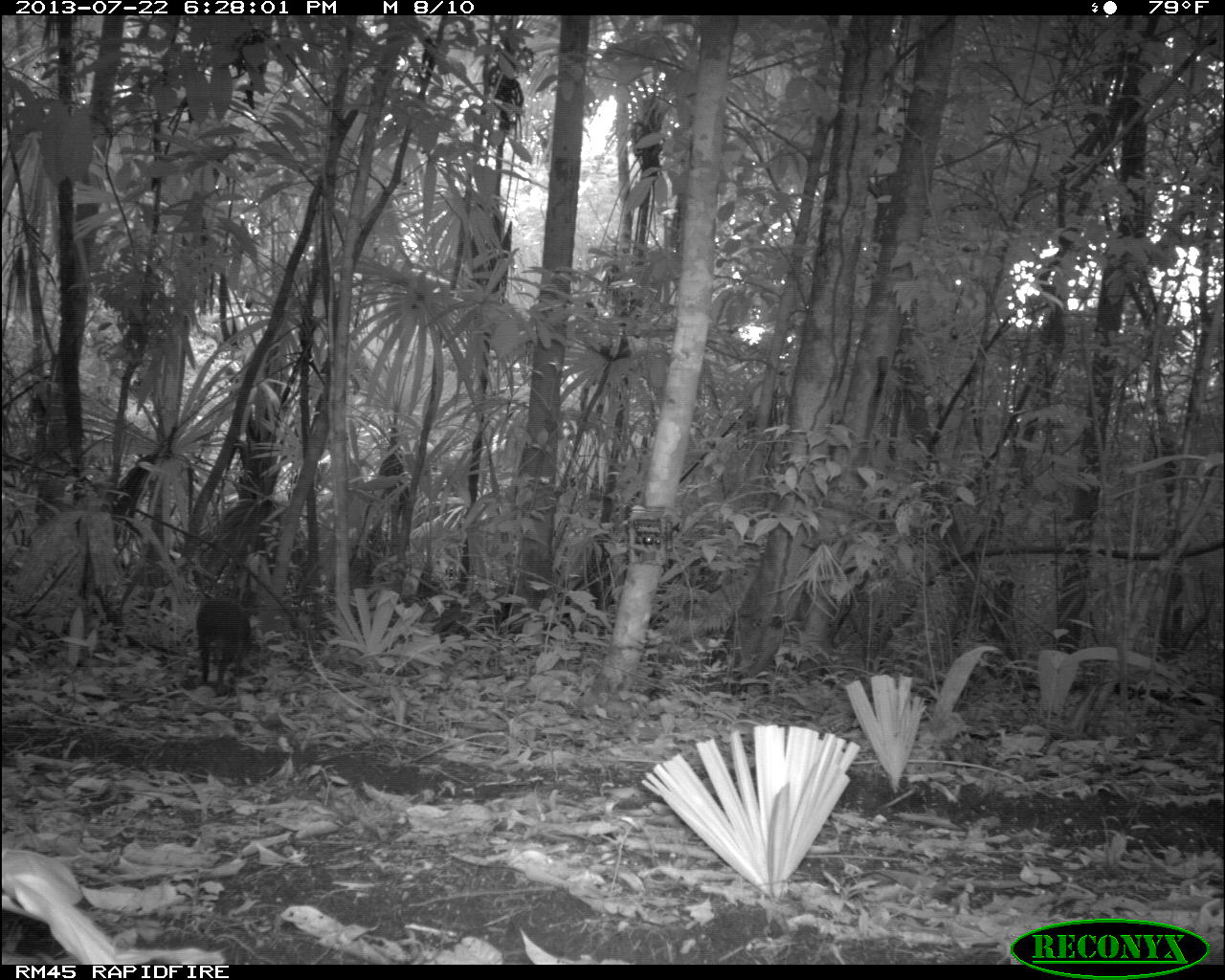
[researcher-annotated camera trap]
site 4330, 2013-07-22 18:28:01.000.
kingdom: Animalia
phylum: Chordata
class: Mammalia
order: Rodentia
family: Dasyproctidae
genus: Dasyprocta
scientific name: Dasyprocta punctata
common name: central american agouti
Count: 1.